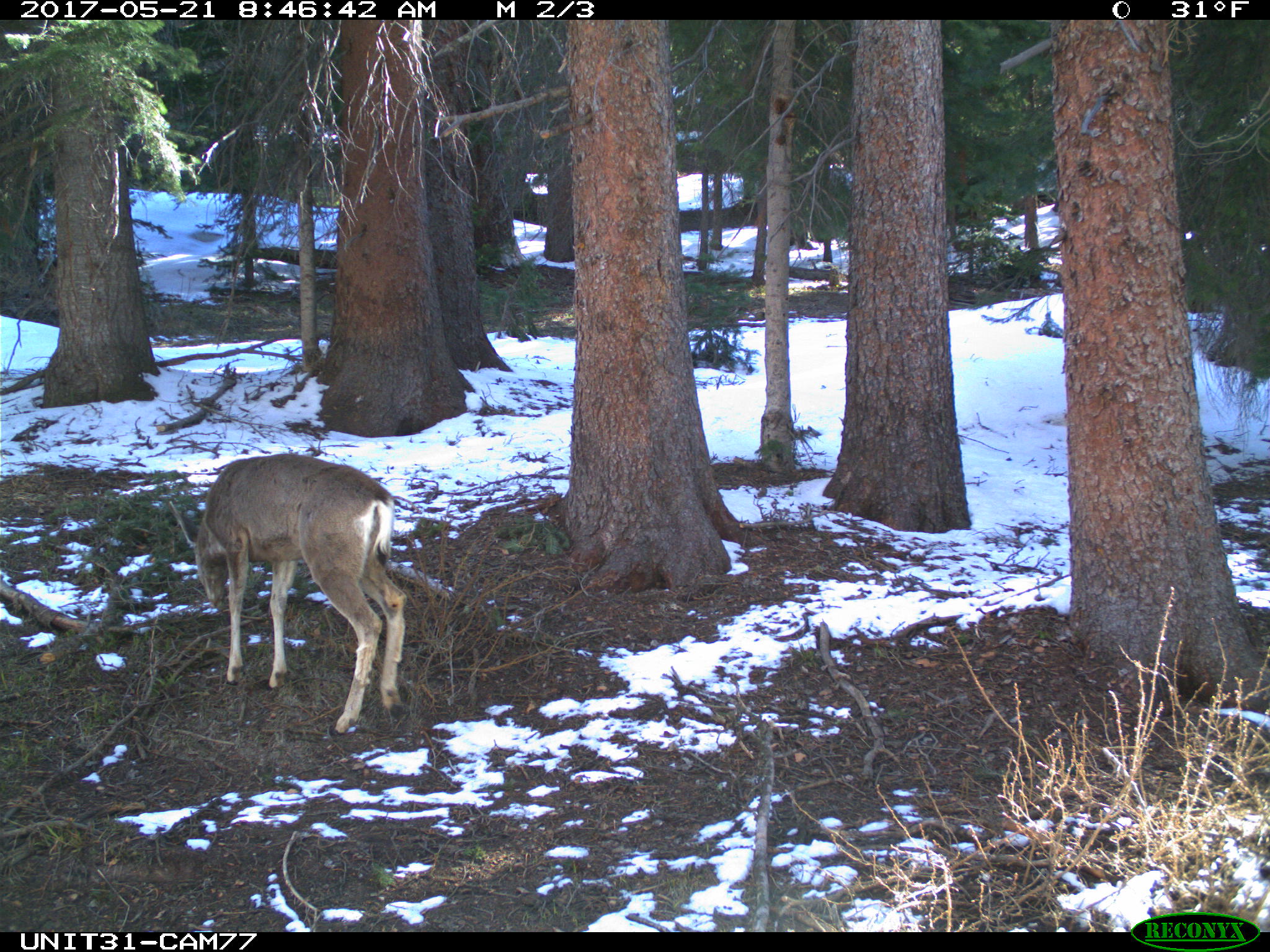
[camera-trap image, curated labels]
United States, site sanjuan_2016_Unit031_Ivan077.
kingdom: Animalia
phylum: Chordata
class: Mammalia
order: Artiodactyla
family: Cervidae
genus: Odocoileus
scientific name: Odocoileus hemionus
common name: mule deer